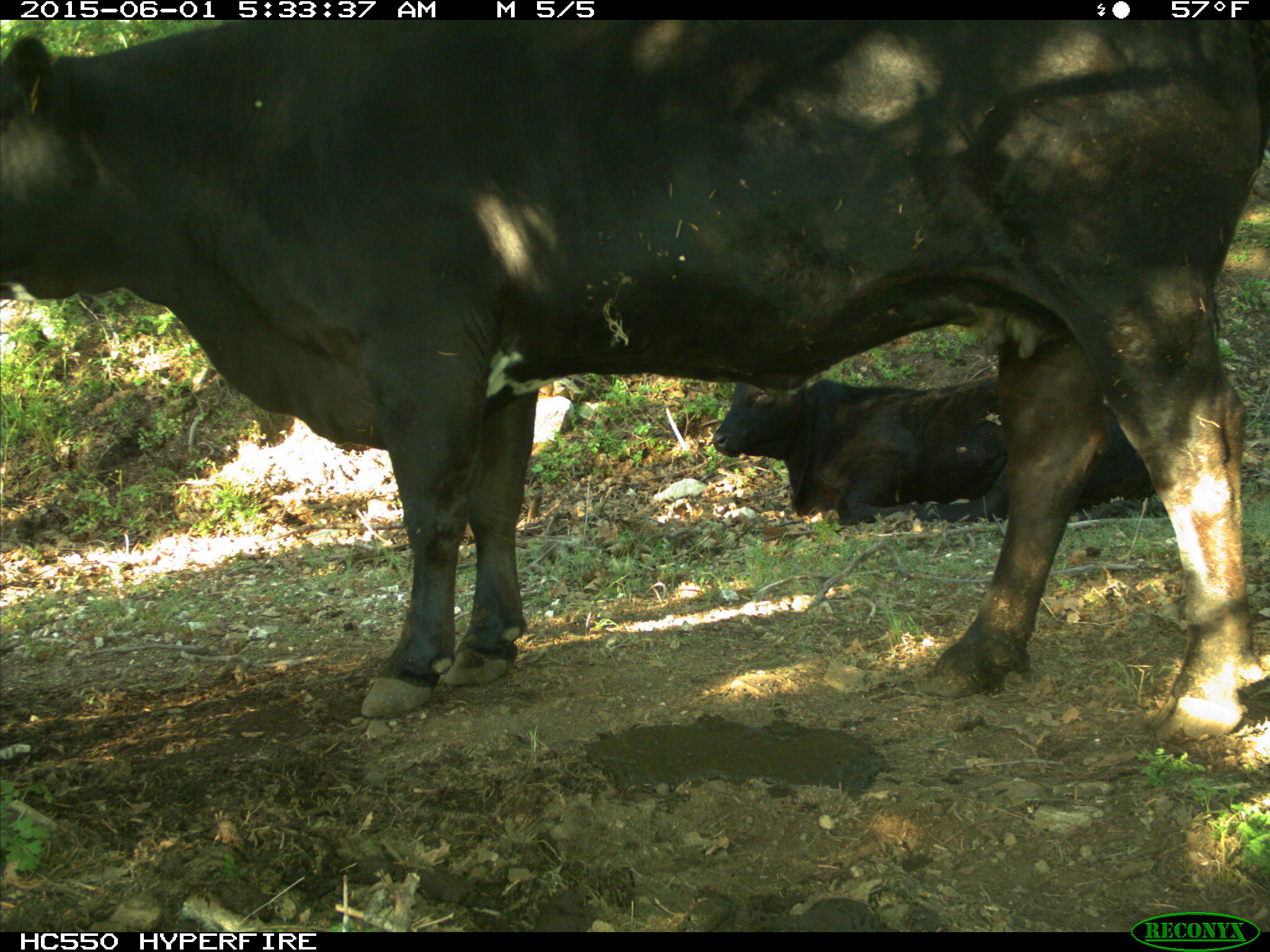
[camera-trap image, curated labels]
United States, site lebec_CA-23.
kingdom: Animalia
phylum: Chordata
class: Mammalia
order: Artiodactyla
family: Bovidae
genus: Bos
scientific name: Bos taurus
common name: domestic cow